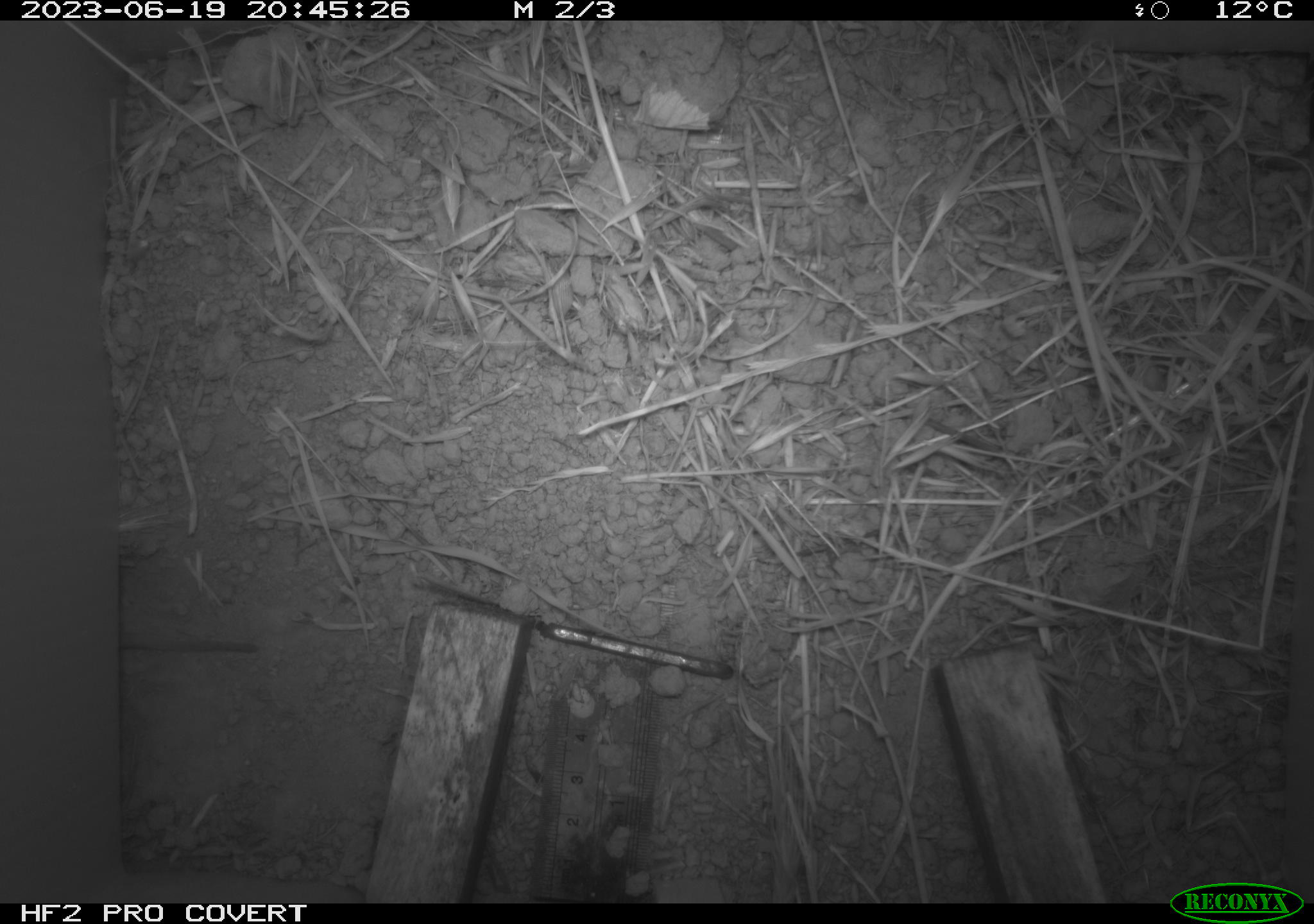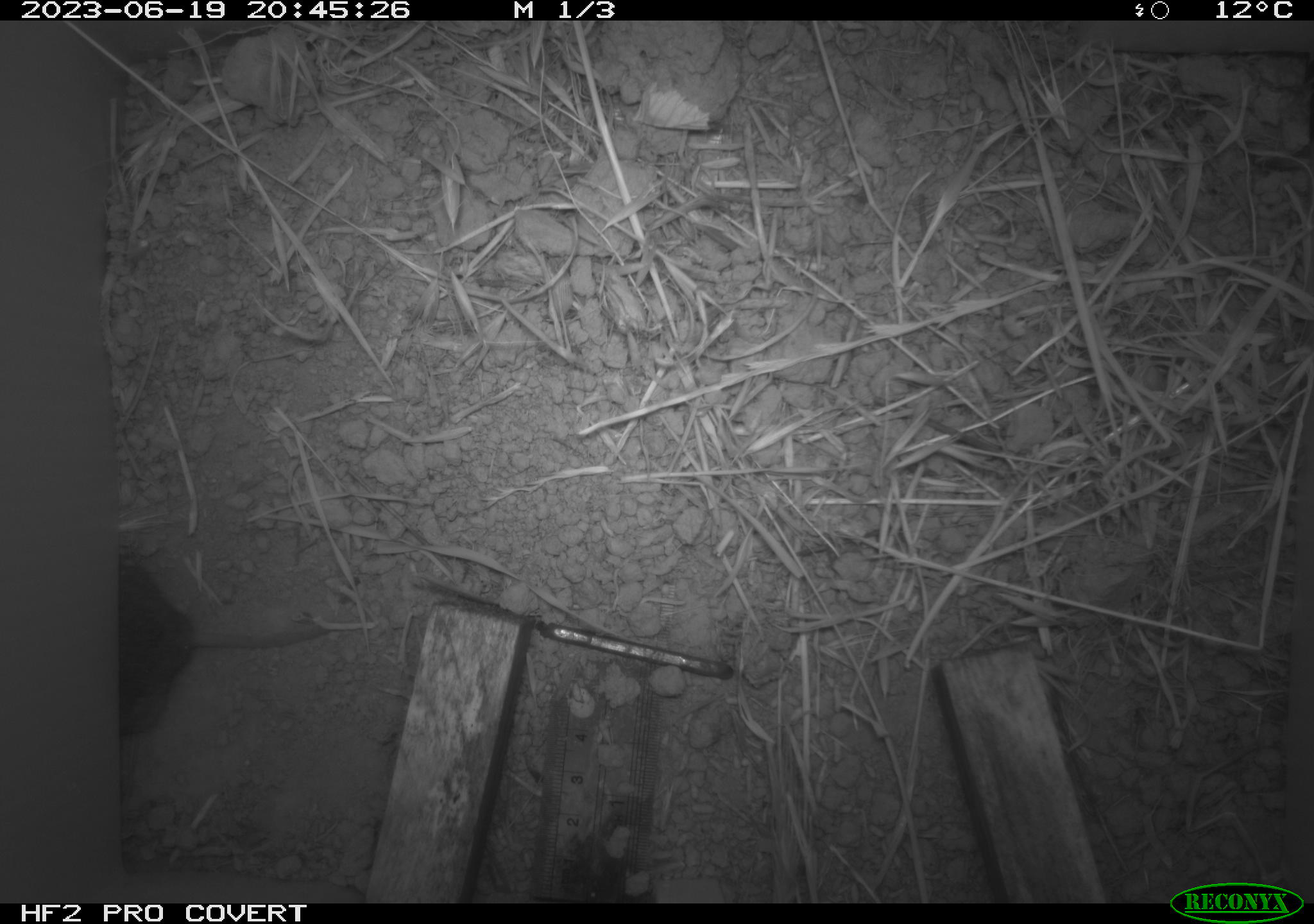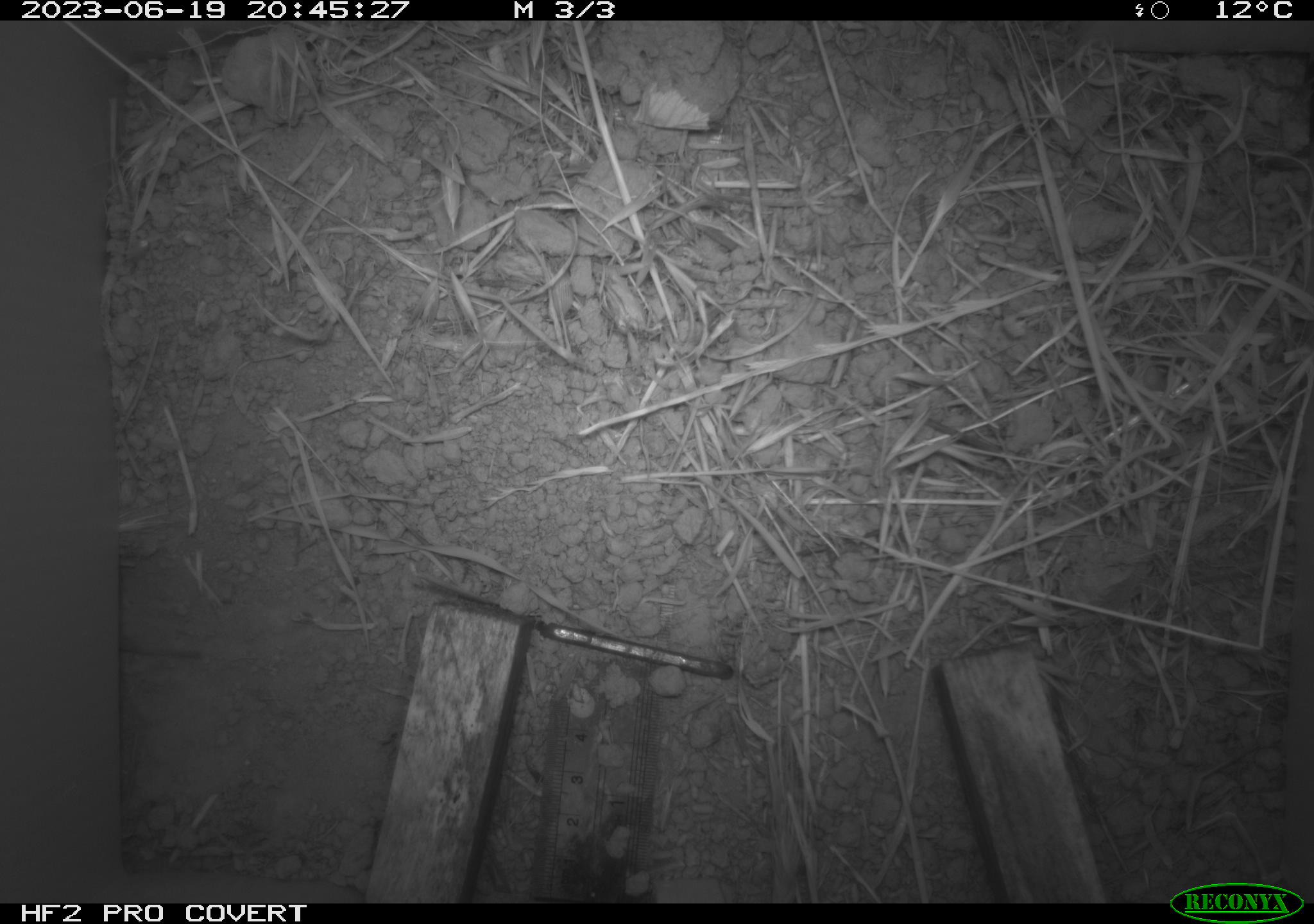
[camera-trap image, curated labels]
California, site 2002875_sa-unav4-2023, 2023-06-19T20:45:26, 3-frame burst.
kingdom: Animalia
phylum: Chordata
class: Mammalia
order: Rodentia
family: Cricetidae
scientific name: Arvicolinae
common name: voles, lemmings, and muskrats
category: arvicolinae subfamily